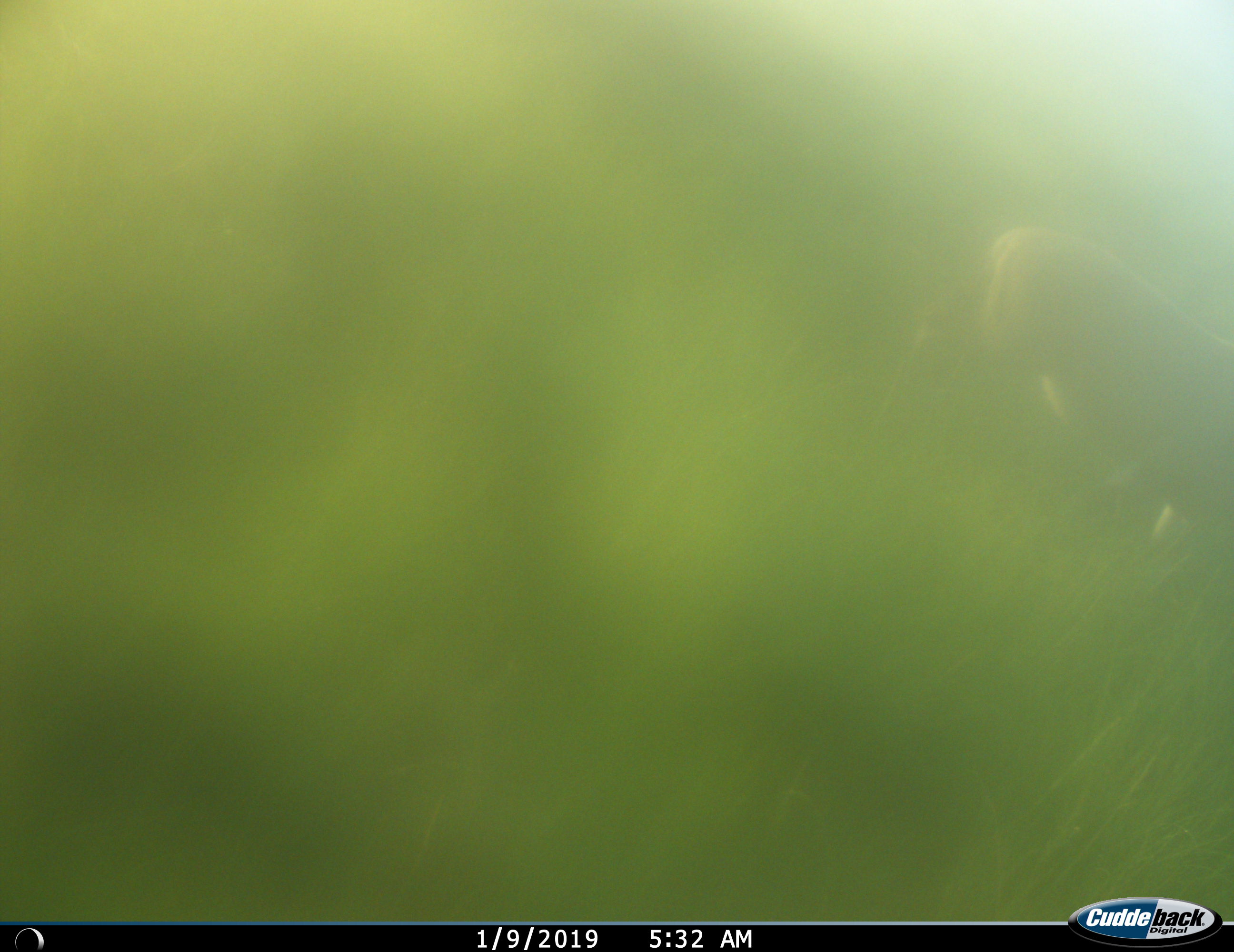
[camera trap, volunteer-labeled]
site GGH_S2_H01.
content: unidentified animal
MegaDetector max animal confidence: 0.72